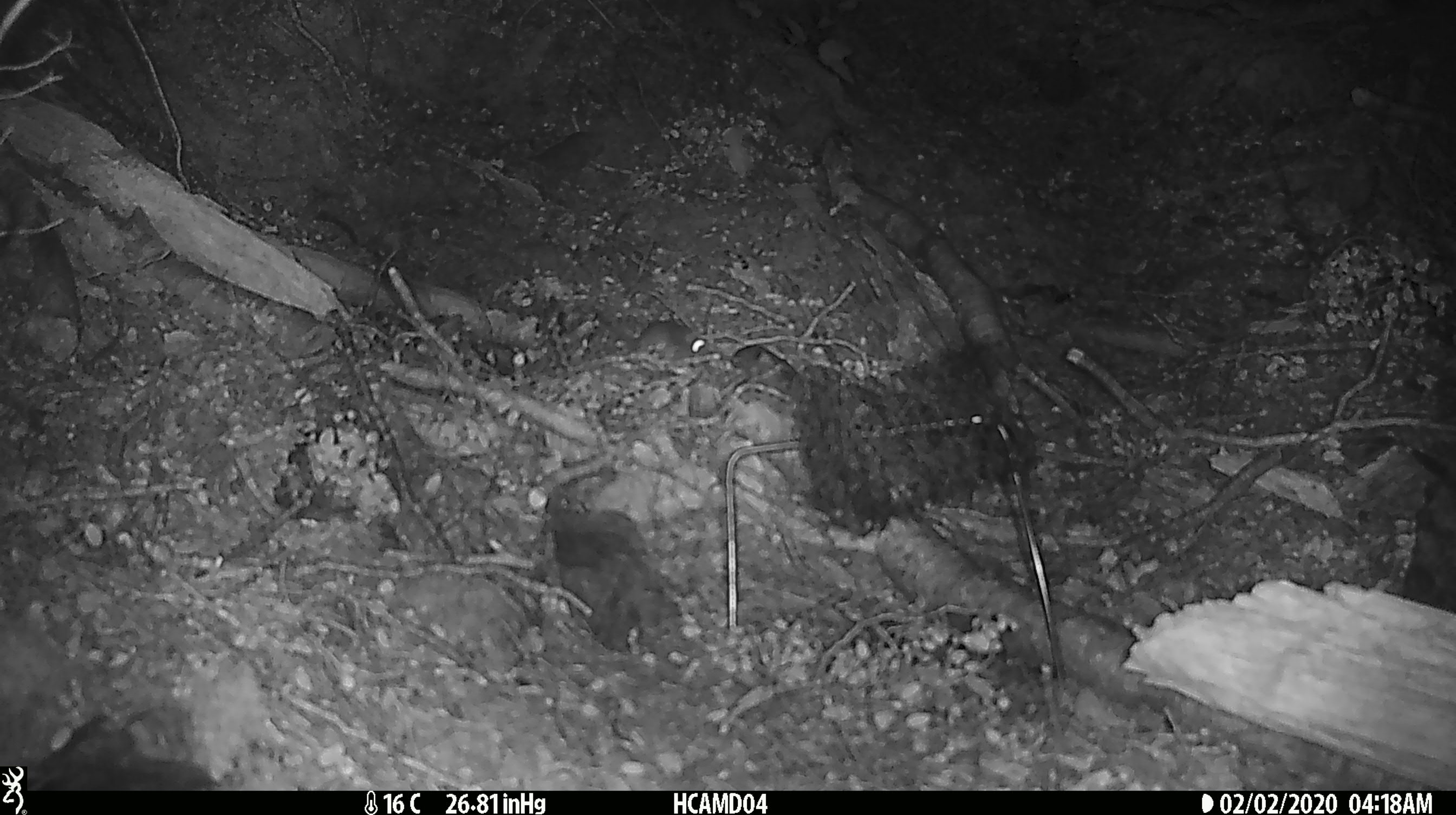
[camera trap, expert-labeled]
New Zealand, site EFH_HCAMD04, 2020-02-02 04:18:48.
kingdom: Animalia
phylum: Chordata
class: Mammalia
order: Rodentia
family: Muridae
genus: Mus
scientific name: Mus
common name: mouse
Mouse (Mus).